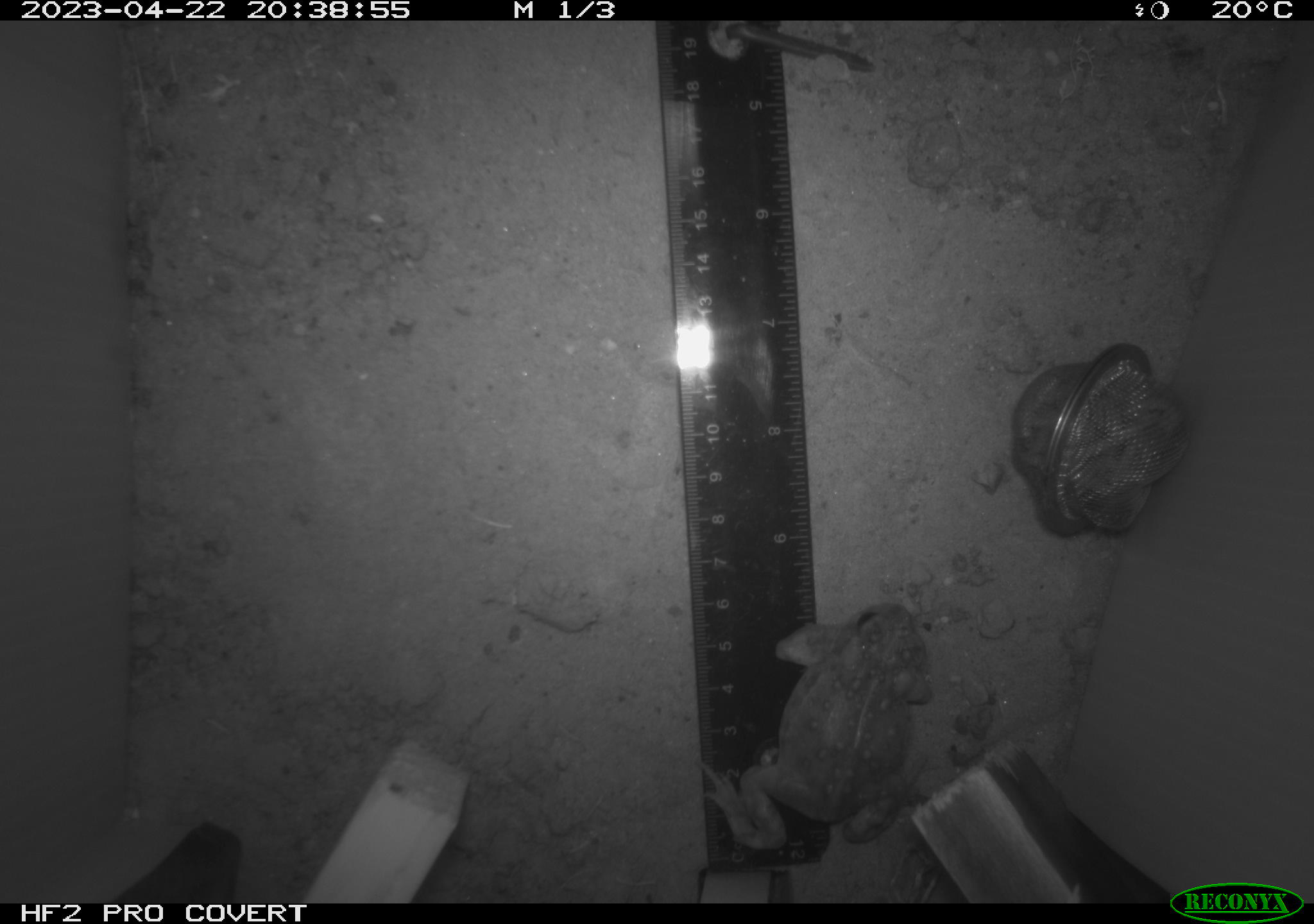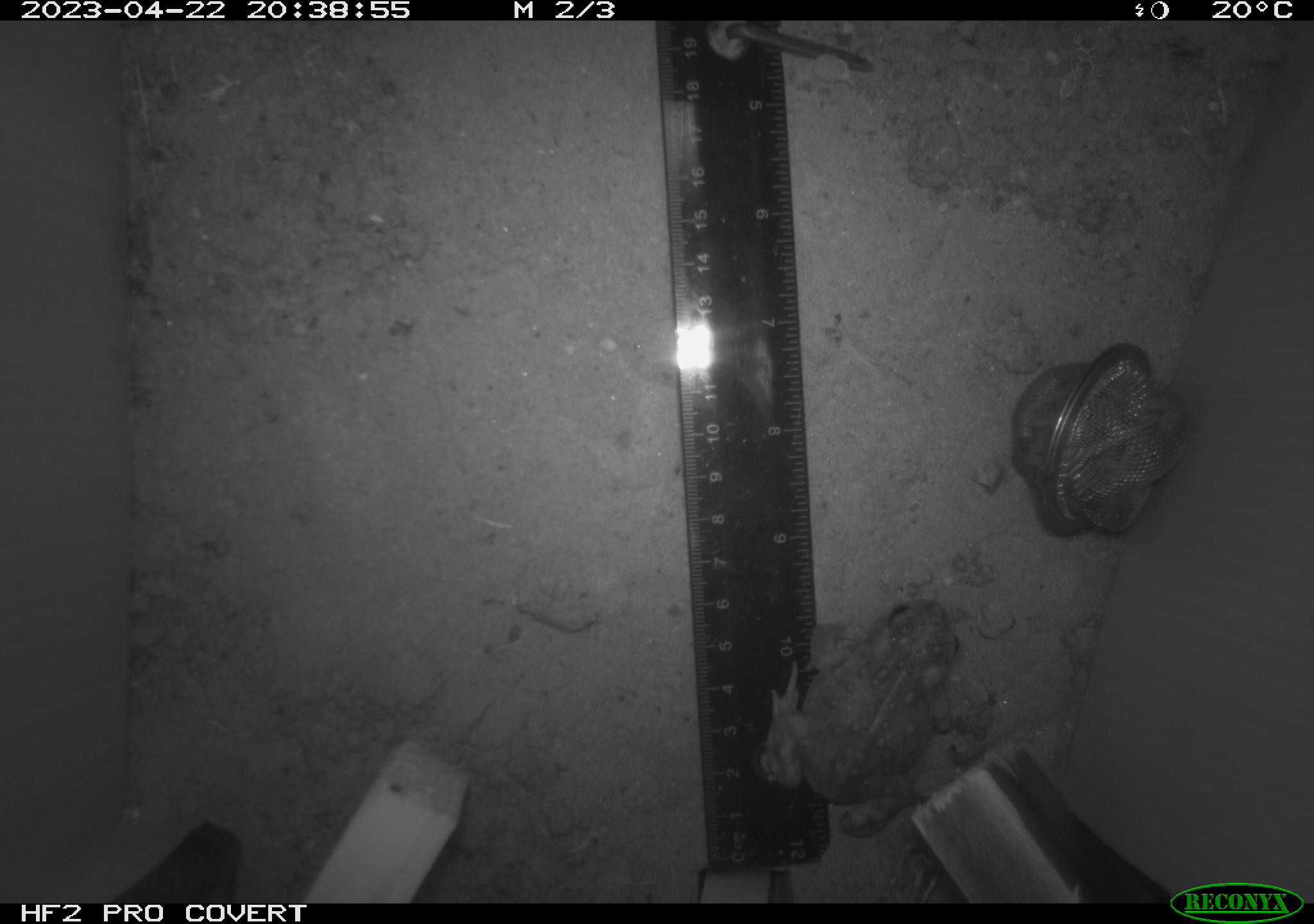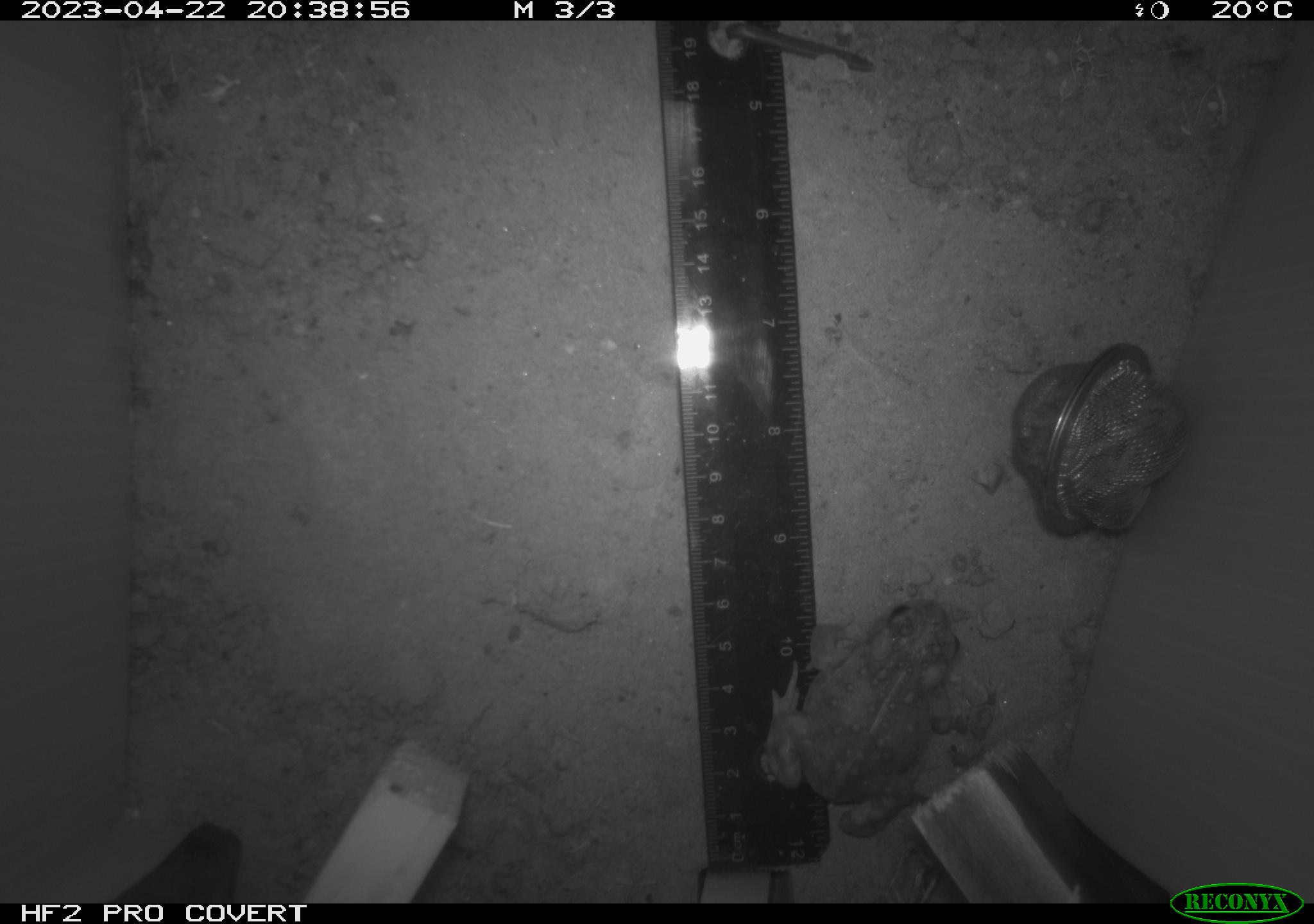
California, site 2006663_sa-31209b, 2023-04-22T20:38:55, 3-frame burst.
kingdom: Animalia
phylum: Chordata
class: Amphibia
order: Anura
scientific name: Anura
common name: frogs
Frogs (Anura).